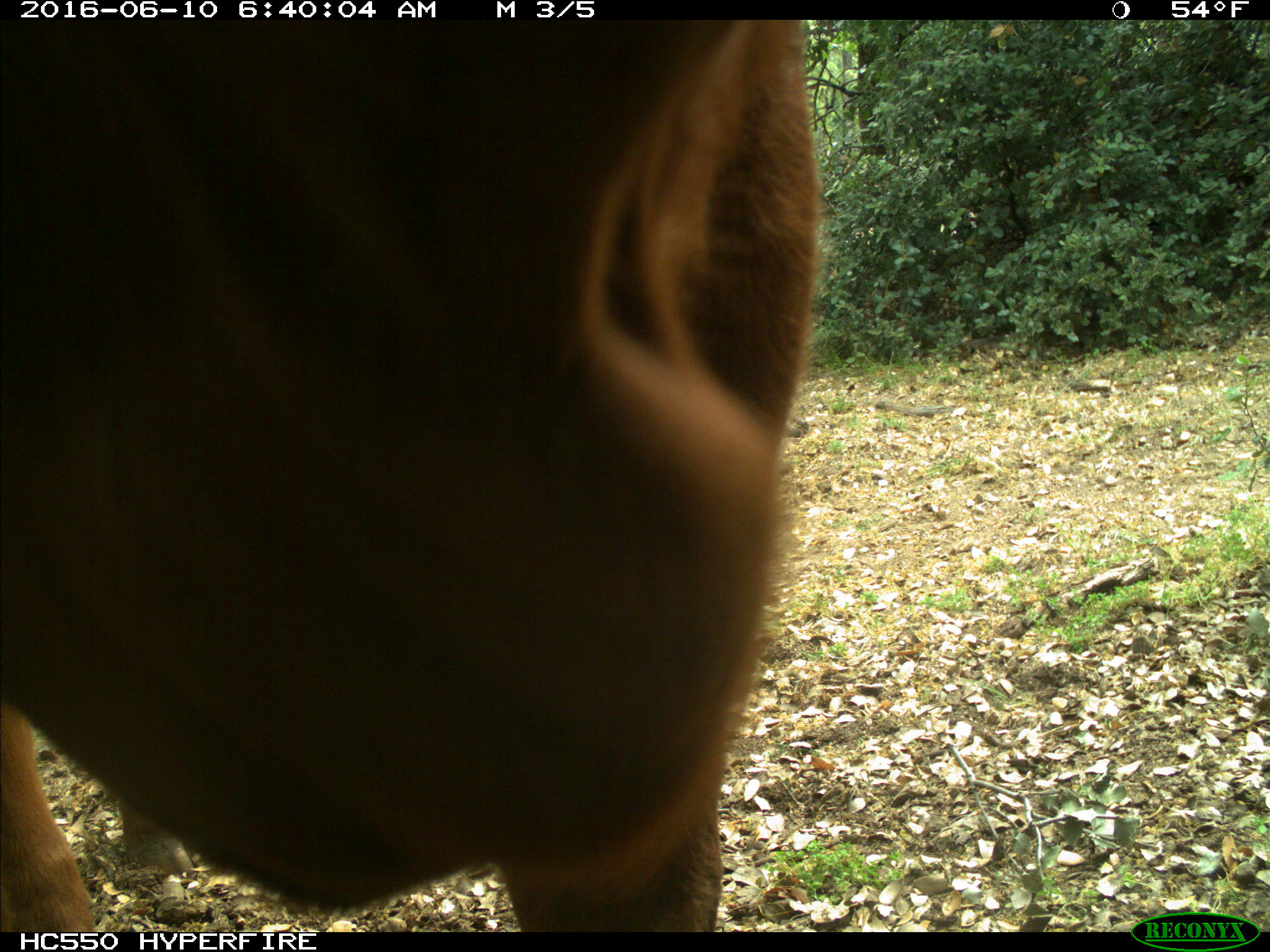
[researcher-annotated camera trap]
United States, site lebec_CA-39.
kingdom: Animalia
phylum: Chordata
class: Mammalia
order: Artiodactyla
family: Bovidae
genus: Bos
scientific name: Bos taurus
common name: domestic cow